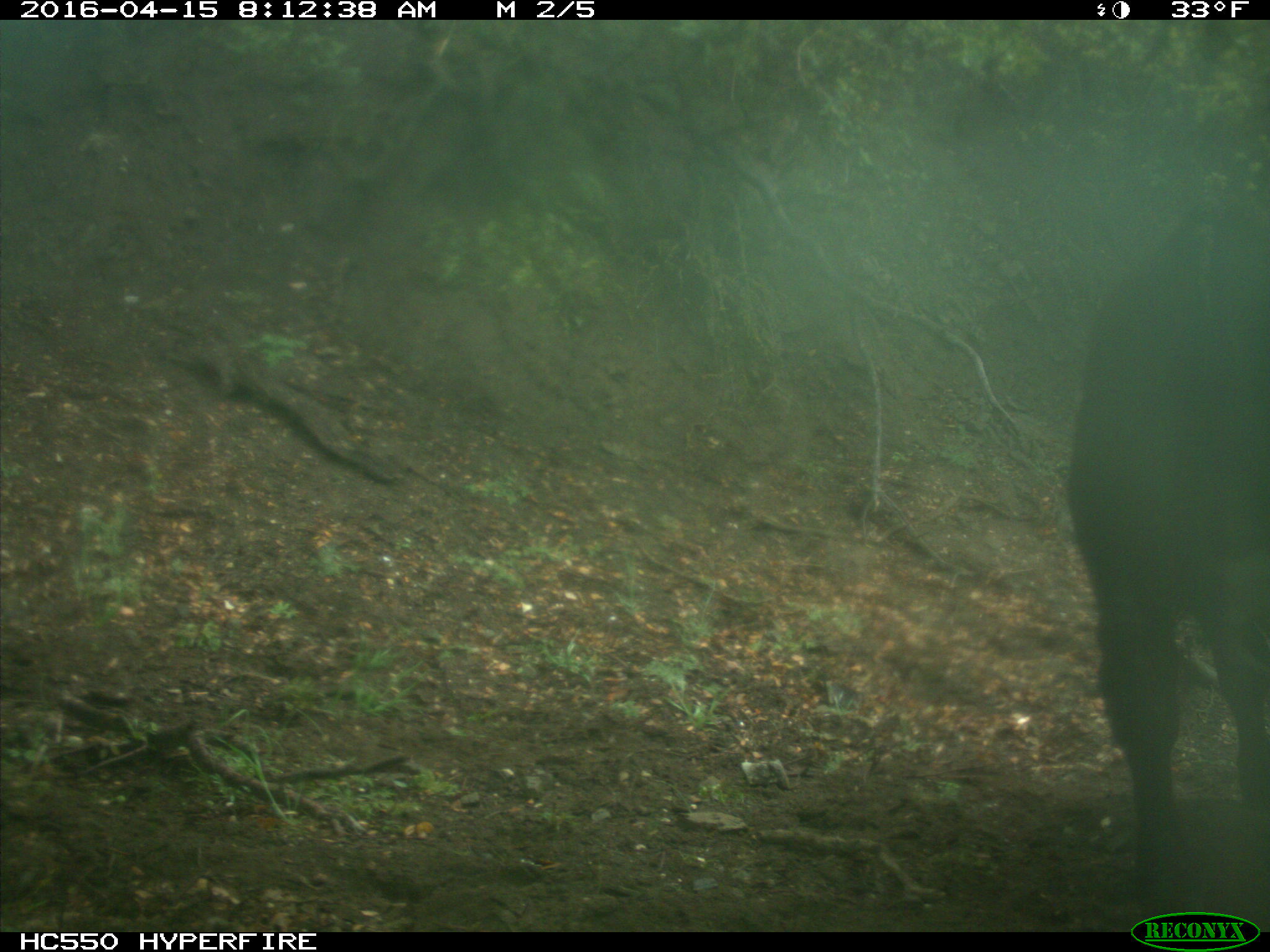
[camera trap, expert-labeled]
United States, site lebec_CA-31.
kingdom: Animalia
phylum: Chordata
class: Mammalia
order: Artiodactyla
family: Bovidae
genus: Bos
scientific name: Bos taurus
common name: domestic cow